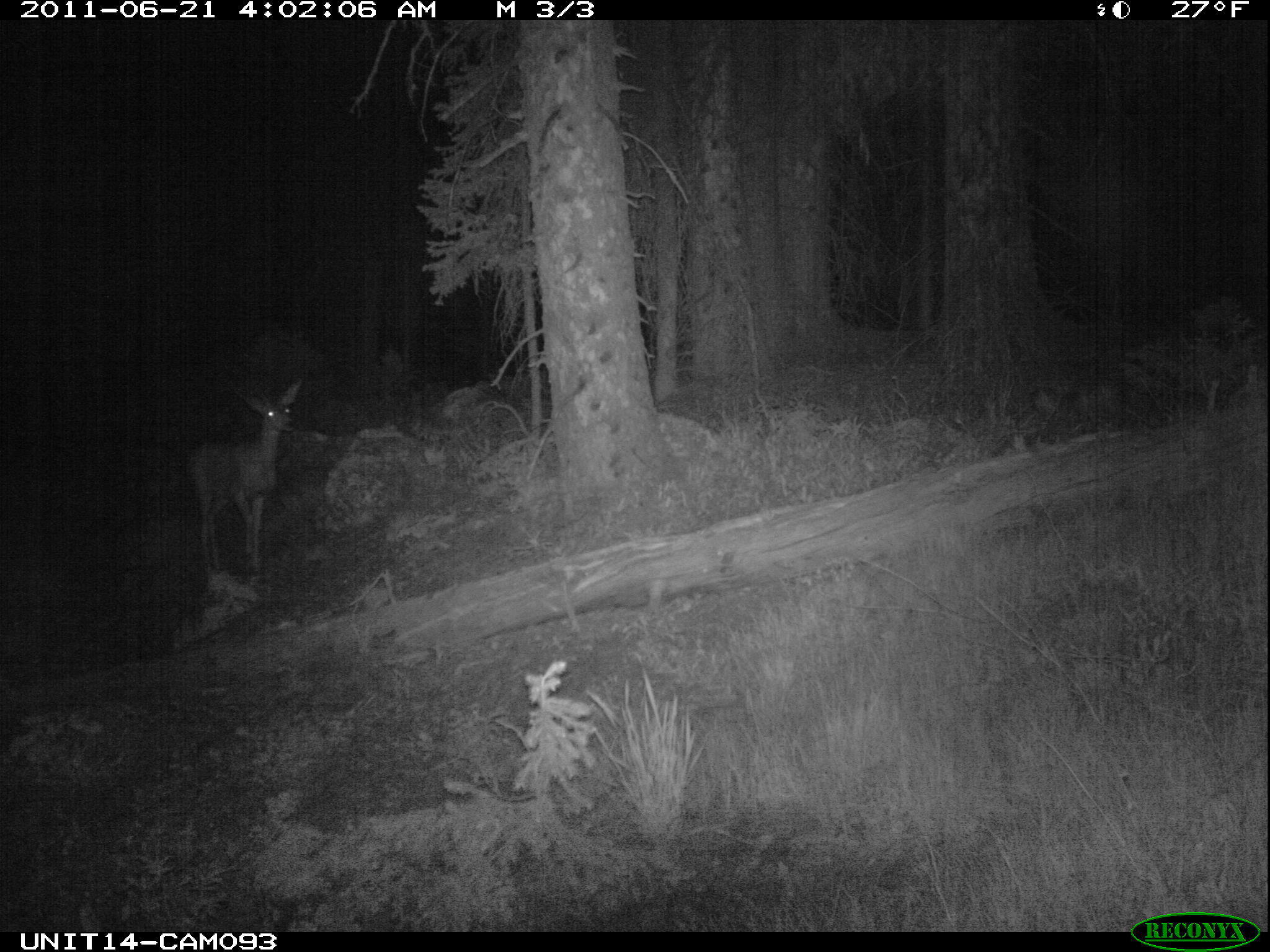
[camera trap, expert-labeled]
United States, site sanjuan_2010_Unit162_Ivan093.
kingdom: Animalia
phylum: Chordata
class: Mammalia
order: Artiodactyla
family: Cervidae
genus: Odocoileus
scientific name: Odocoileus hemionus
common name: mule deer